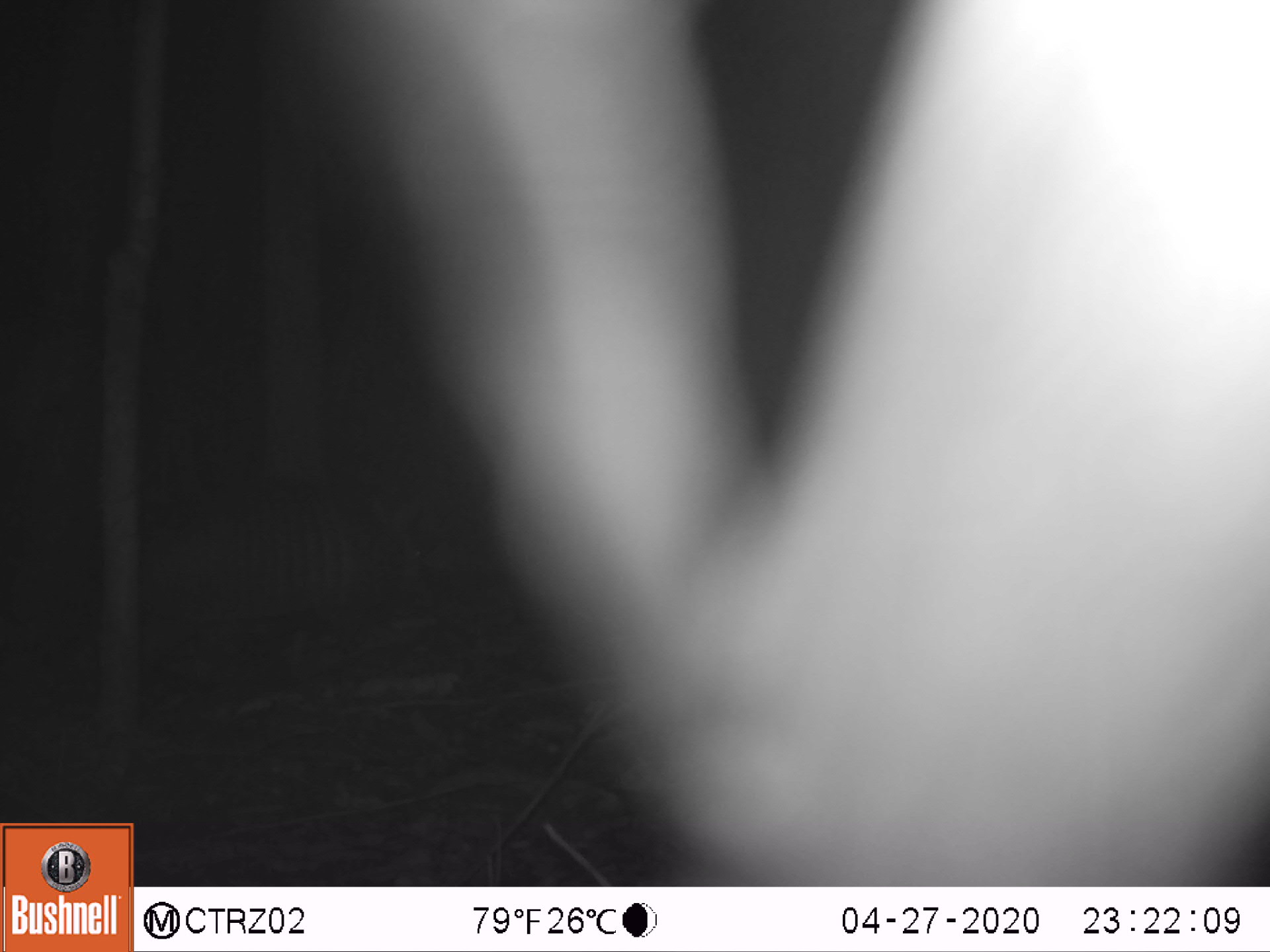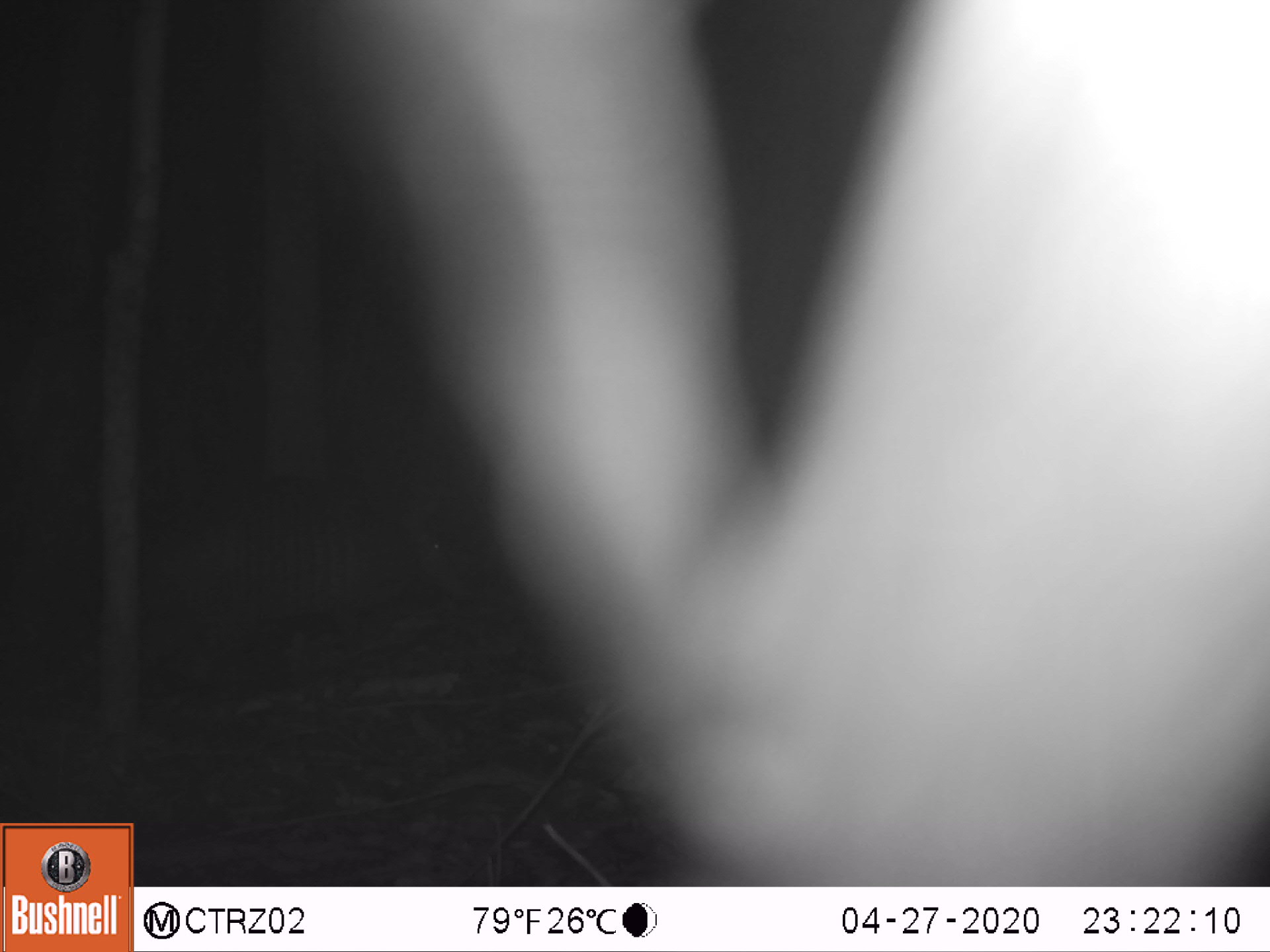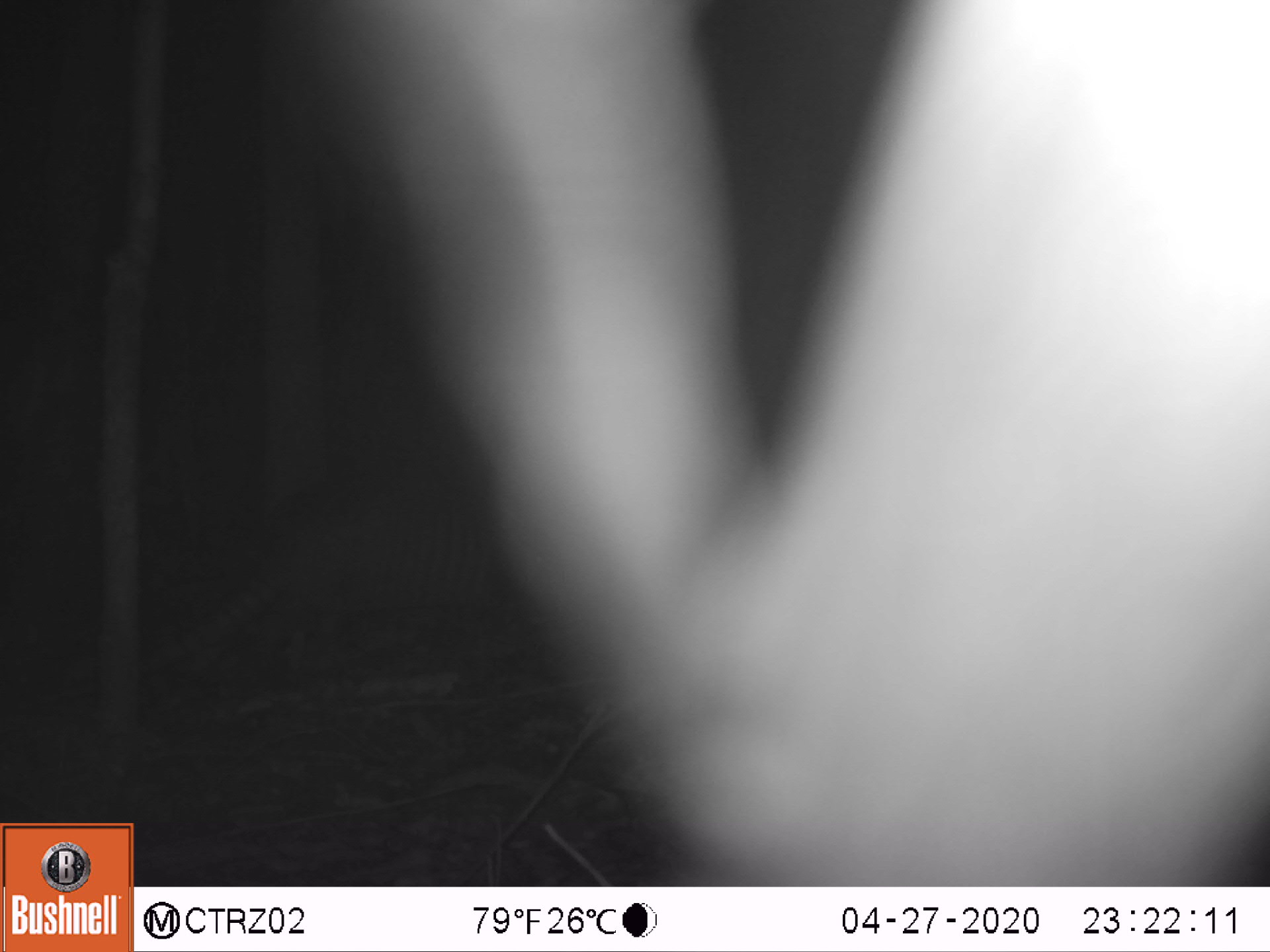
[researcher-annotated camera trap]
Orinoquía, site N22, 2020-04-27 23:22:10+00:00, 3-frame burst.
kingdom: Animalia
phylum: Chordata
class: Mammalia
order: Cingulata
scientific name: Cingulata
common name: armadillo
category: unknown armadillo